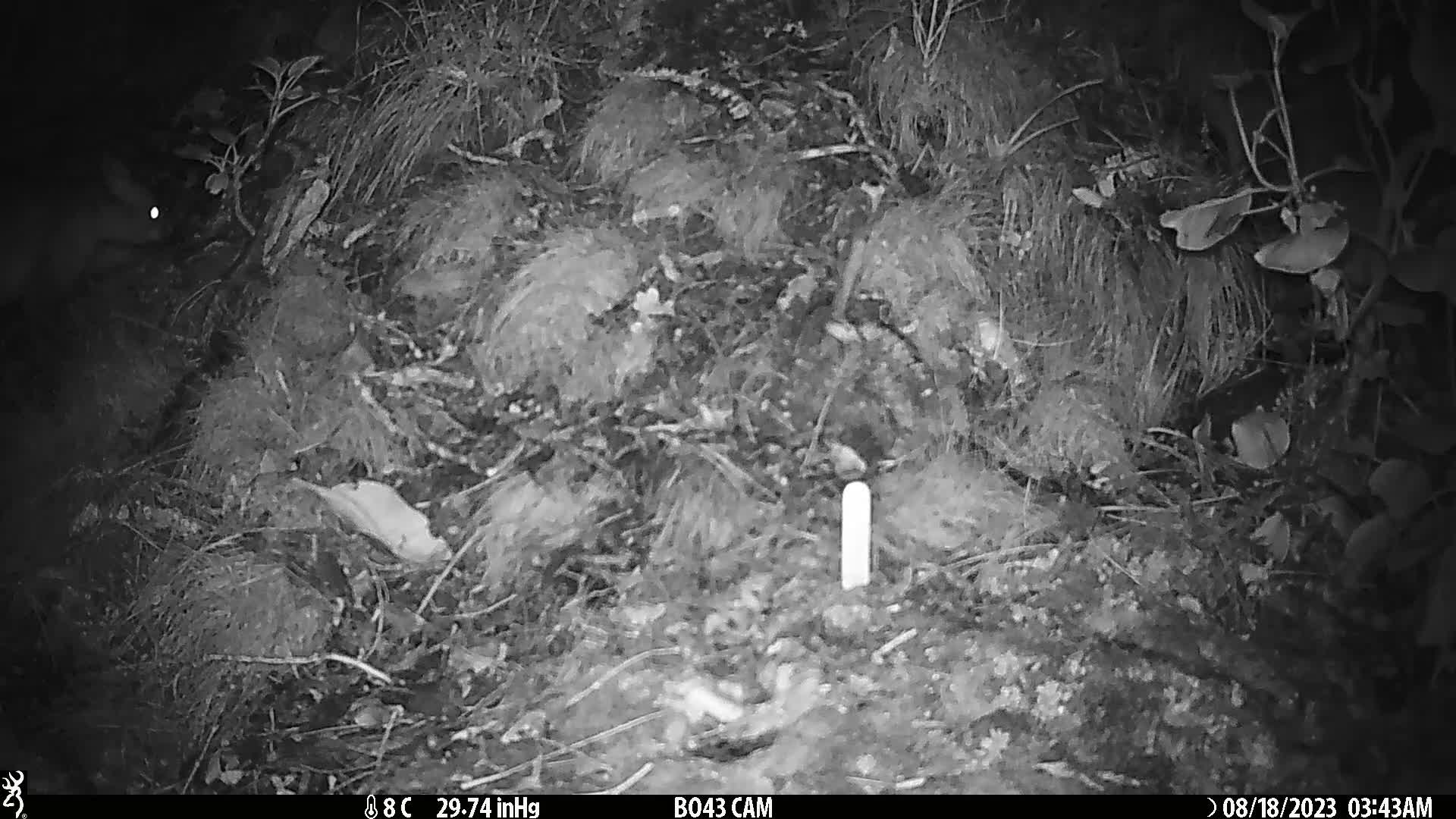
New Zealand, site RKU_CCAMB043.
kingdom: Animalia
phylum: Chordata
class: Mammalia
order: Diprotodontia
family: Phalangeridae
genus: Trichosurus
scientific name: Trichosurus vulpecula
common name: common brushtail possum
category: possum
Possum (common brushtail possum) (Trichosurus vulpecula).